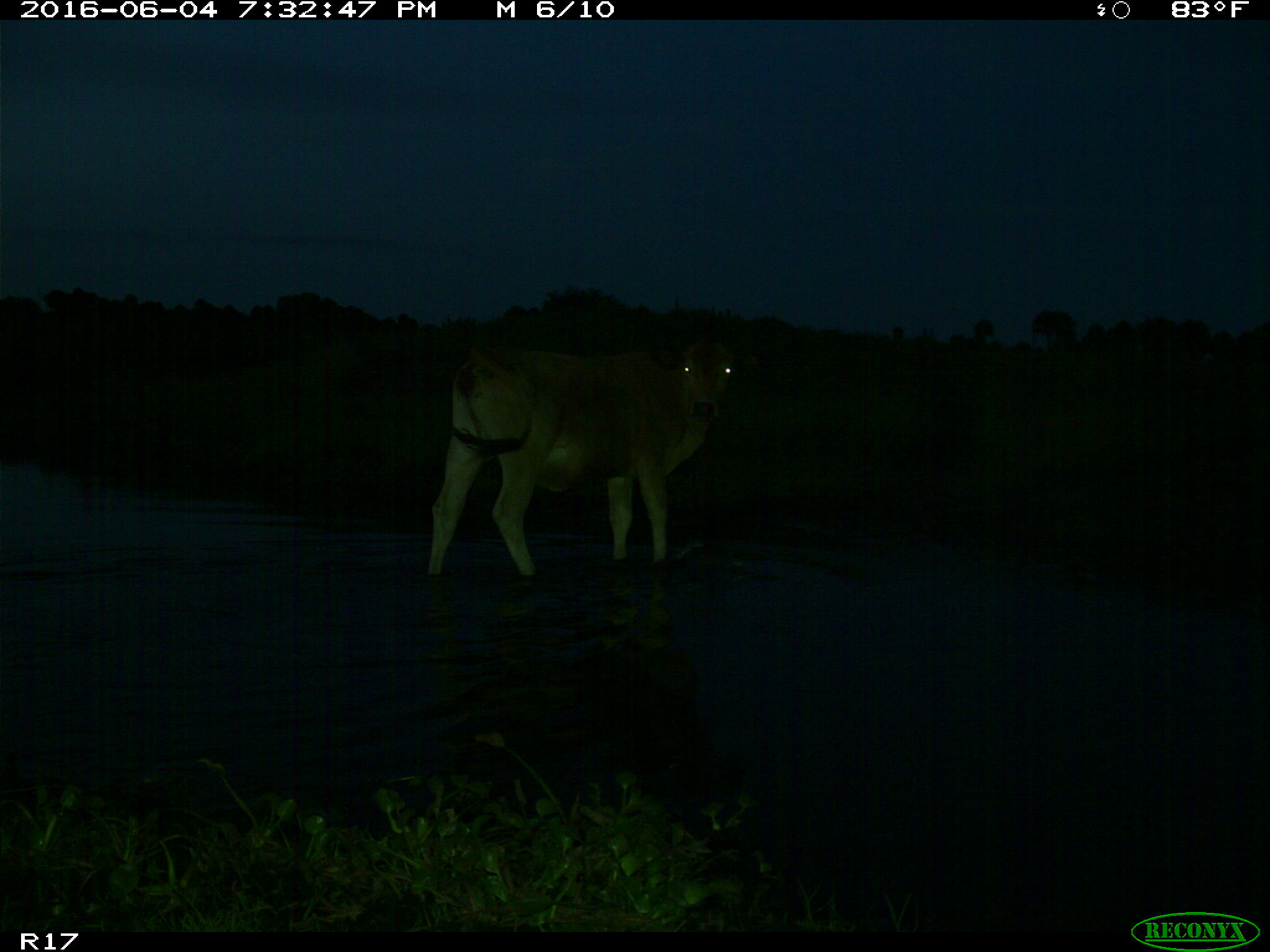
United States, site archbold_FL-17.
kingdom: Animalia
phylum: Chordata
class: Mammalia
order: Artiodactyla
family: Bovidae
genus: Bos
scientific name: Bos taurus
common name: domestic cow